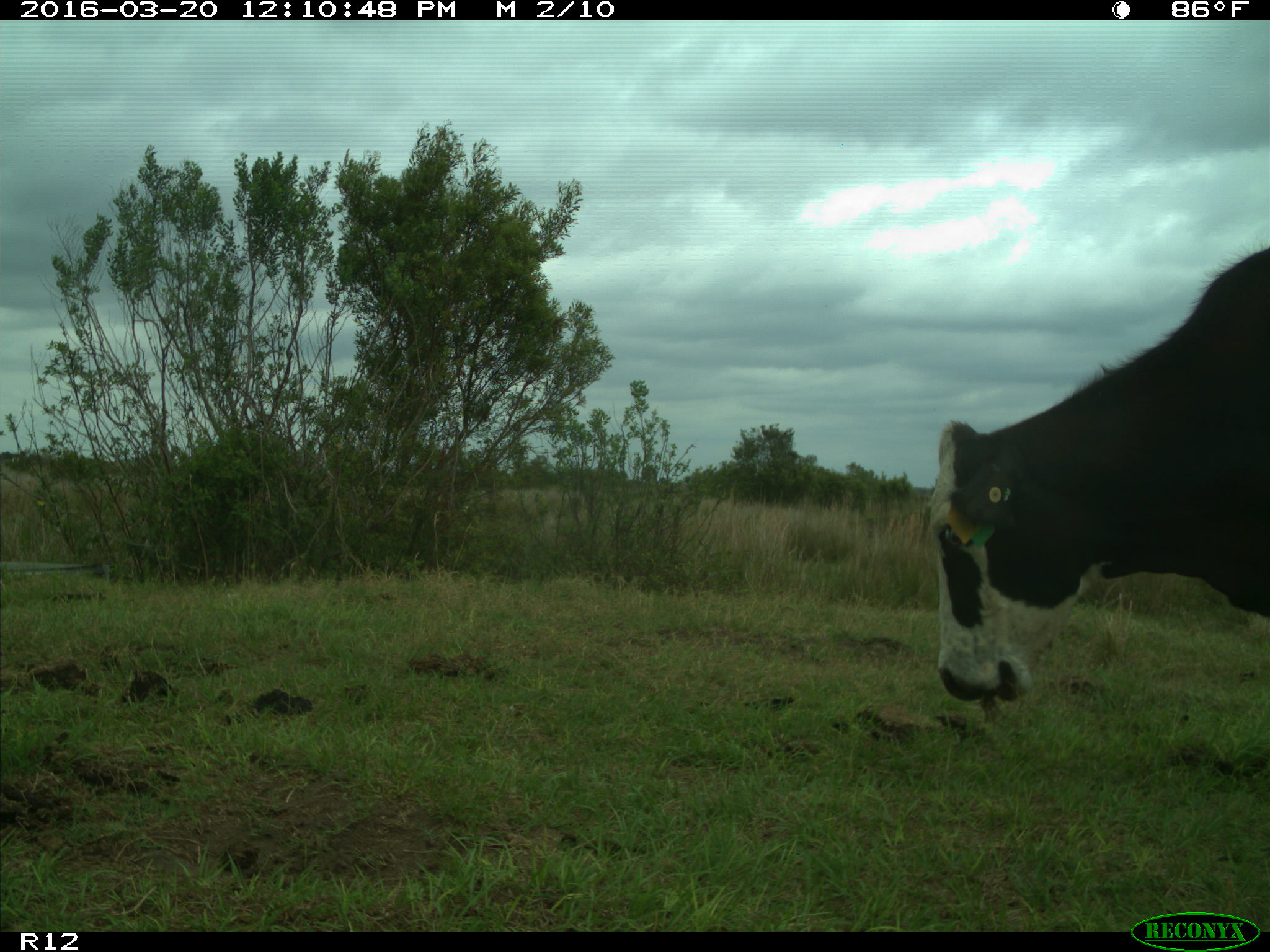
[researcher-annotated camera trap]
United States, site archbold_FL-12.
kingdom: Animalia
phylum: Chordata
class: Mammalia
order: Artiodactyla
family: Bovidae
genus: Bos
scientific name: Bos taurus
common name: domestic cow